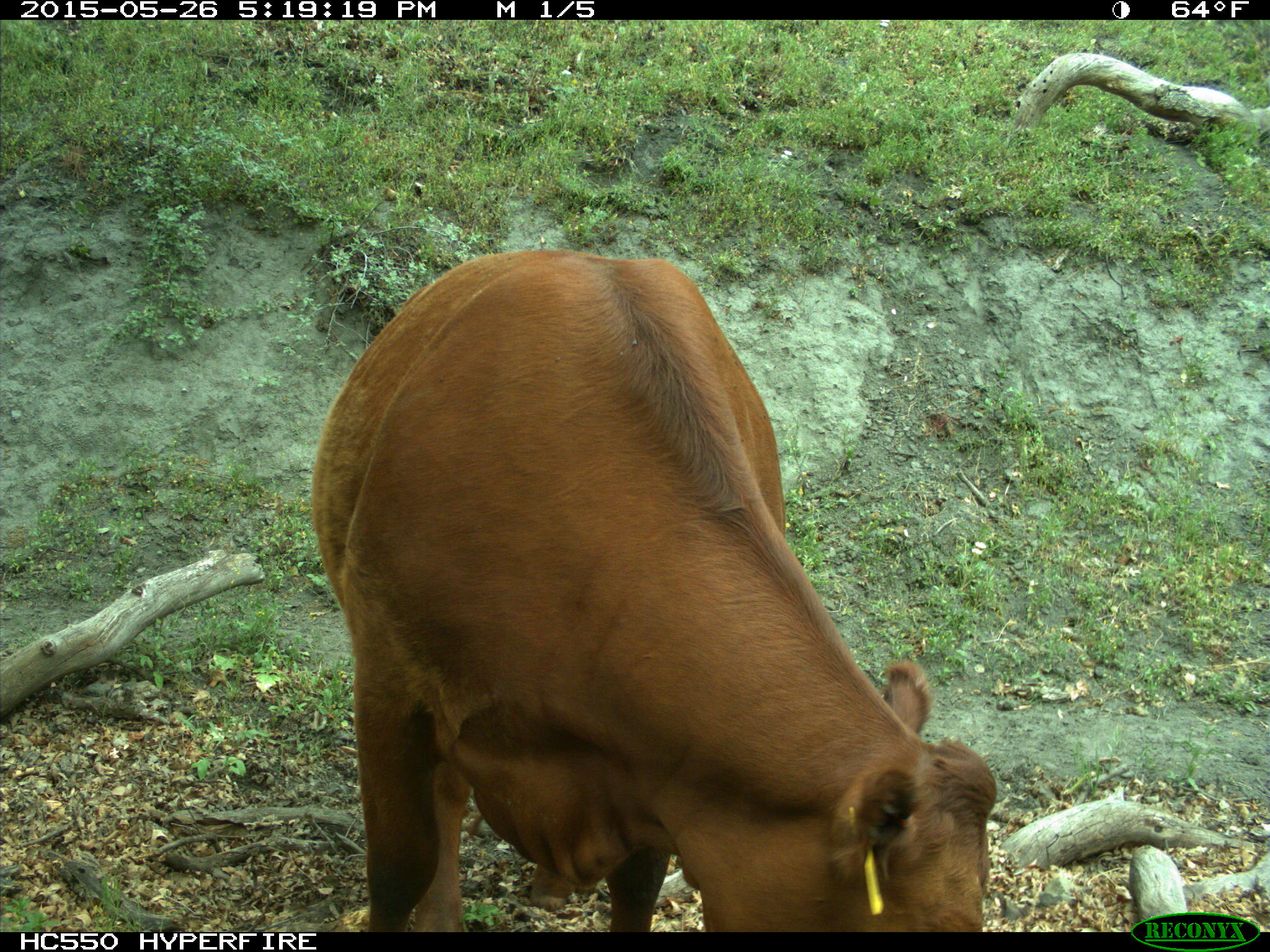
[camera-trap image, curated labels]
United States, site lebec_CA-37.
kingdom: Animalia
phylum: Chordata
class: Mammalia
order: Artiodactyla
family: Bovidae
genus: Bos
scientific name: Bos taurus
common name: domestic cow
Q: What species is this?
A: Bos taurus (domestic cow).